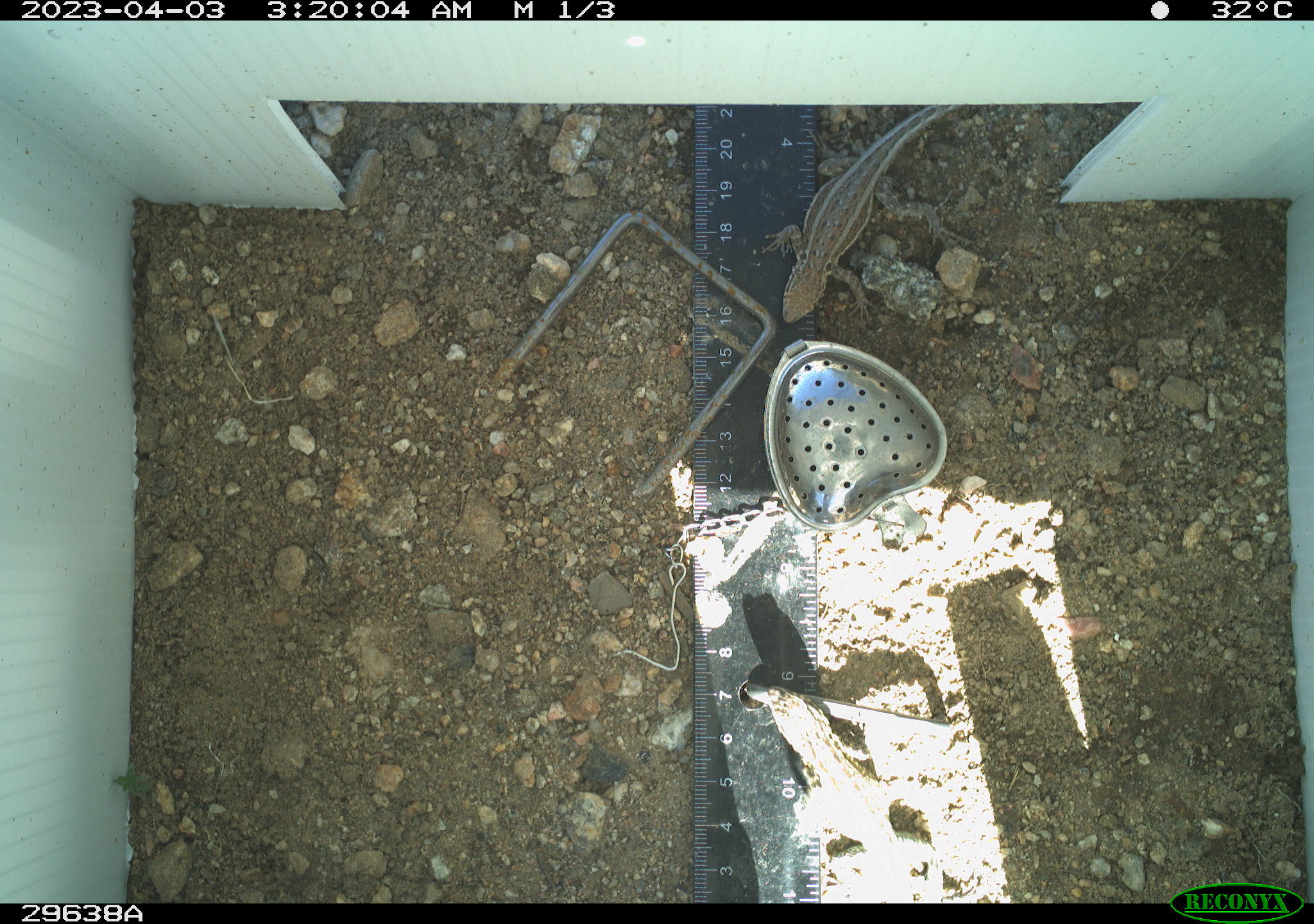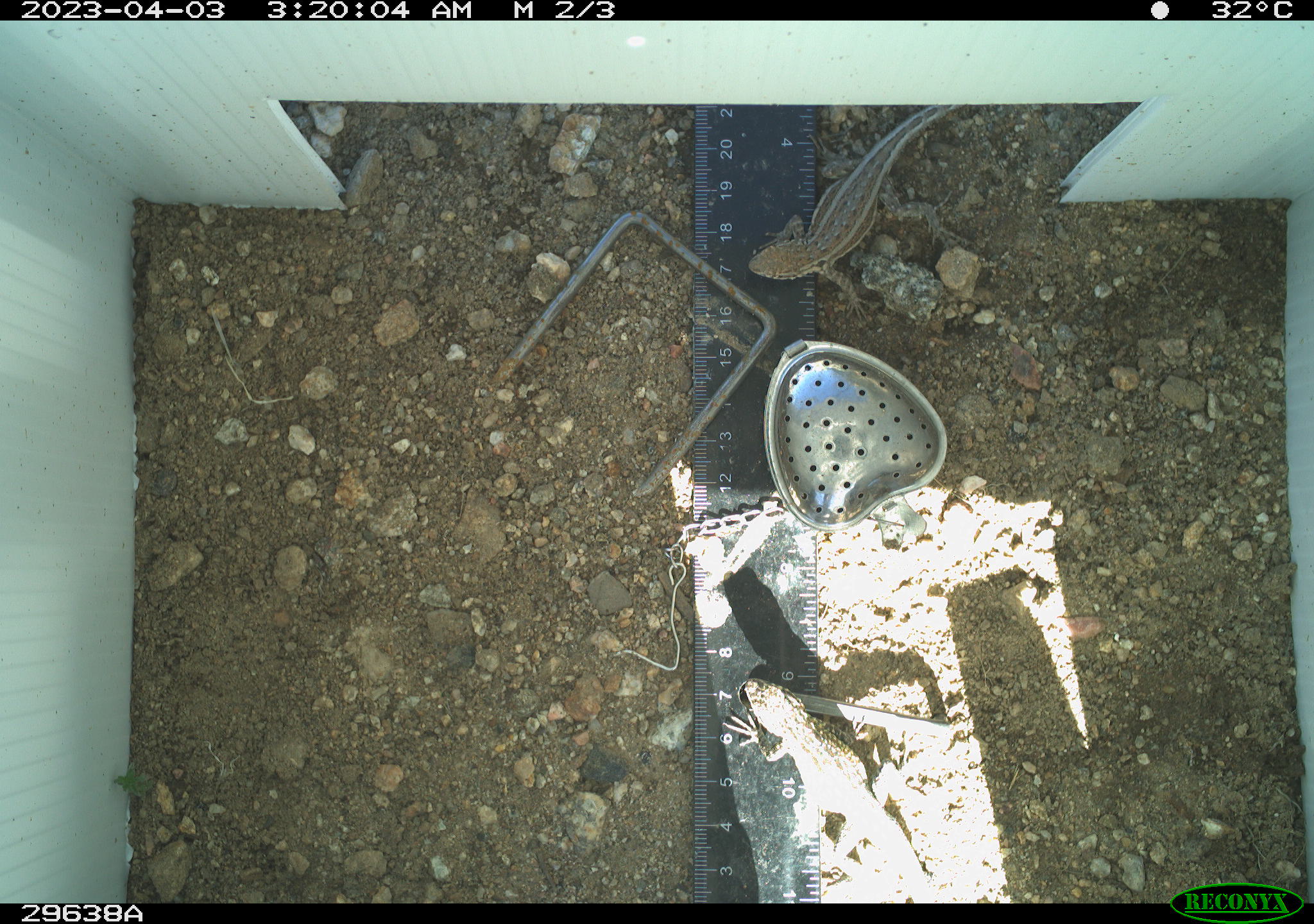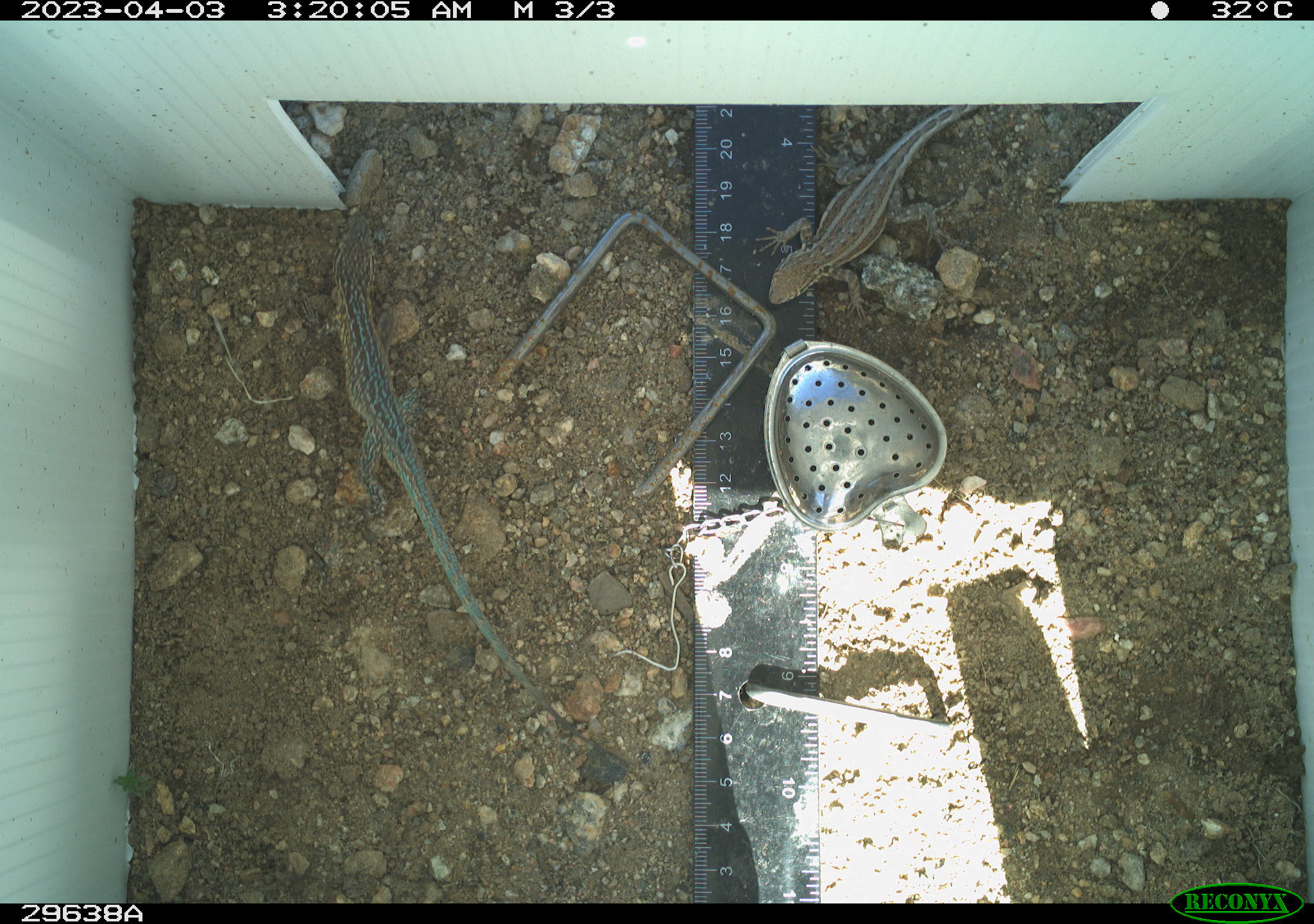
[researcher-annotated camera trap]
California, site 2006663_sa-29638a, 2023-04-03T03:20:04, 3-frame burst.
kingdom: Animalia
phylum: Chordata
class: Reptilia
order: Squamata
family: Phrynosomatidae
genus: Uta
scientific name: Uta stansburiana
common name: common side-blotched lizard